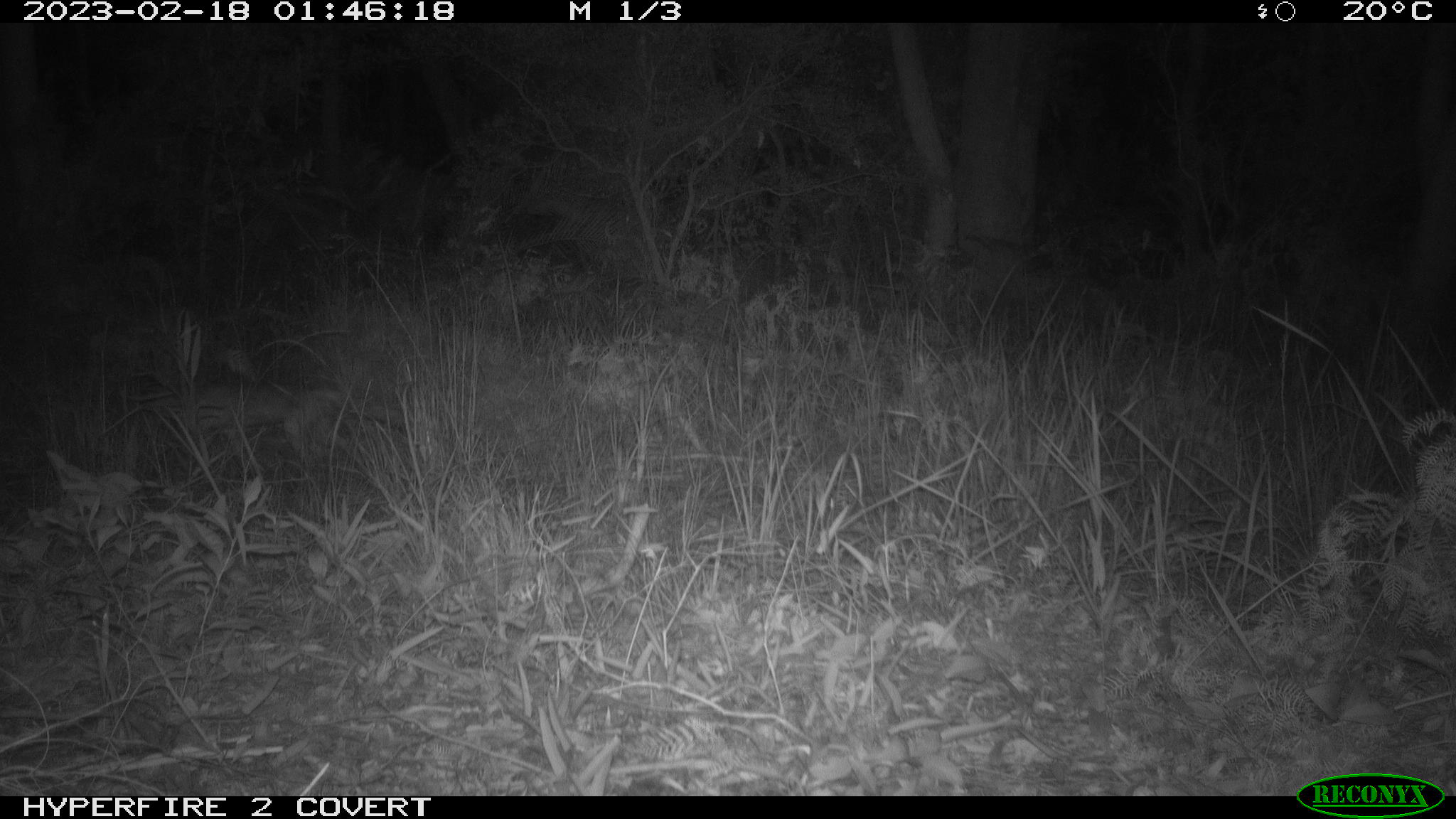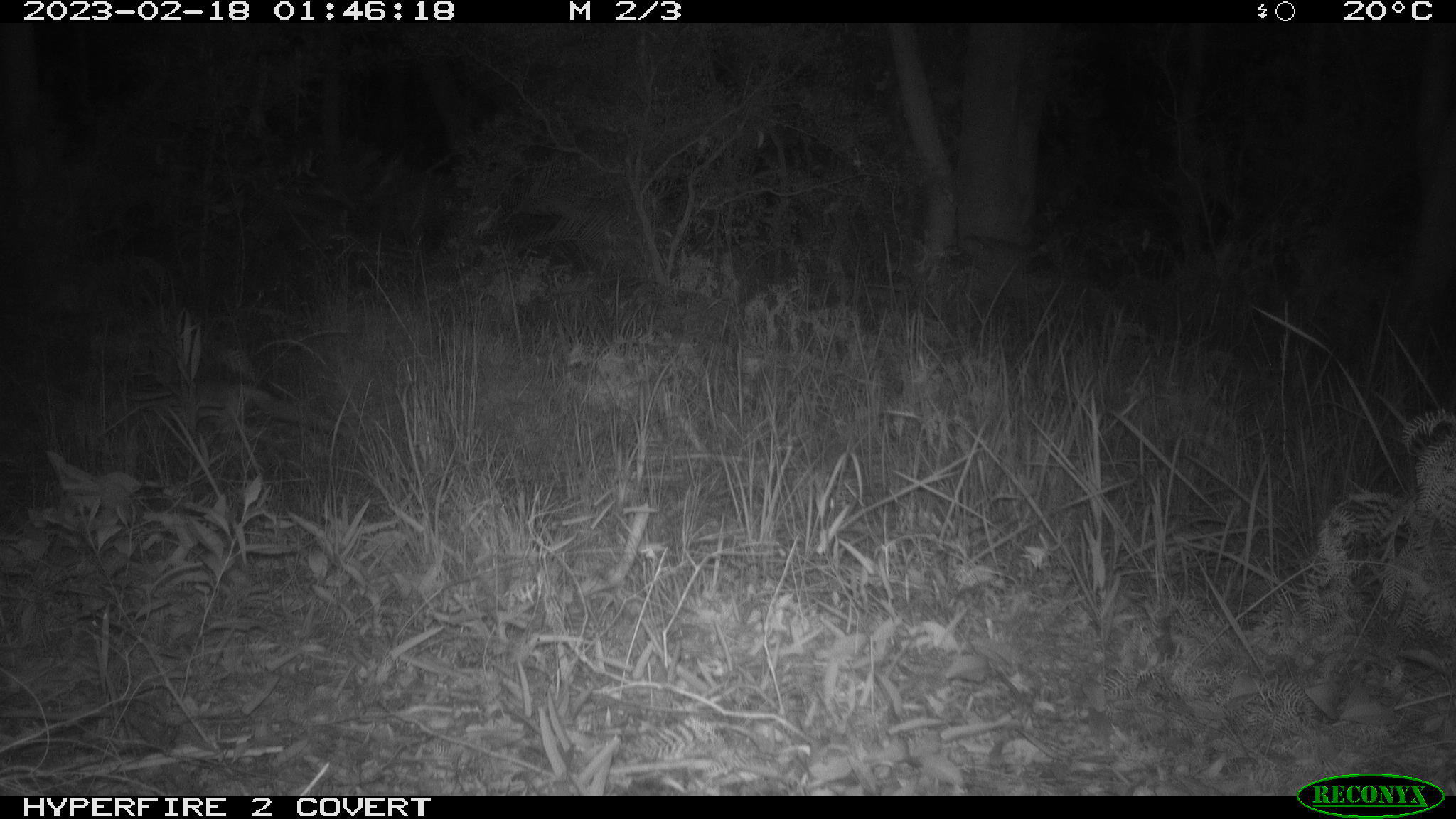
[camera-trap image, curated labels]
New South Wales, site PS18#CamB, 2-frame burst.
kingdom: Animalia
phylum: Chordata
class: Mammalia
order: Carnivora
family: Canidae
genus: Vulpes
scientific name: Vulpes vulpes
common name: red fox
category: fox